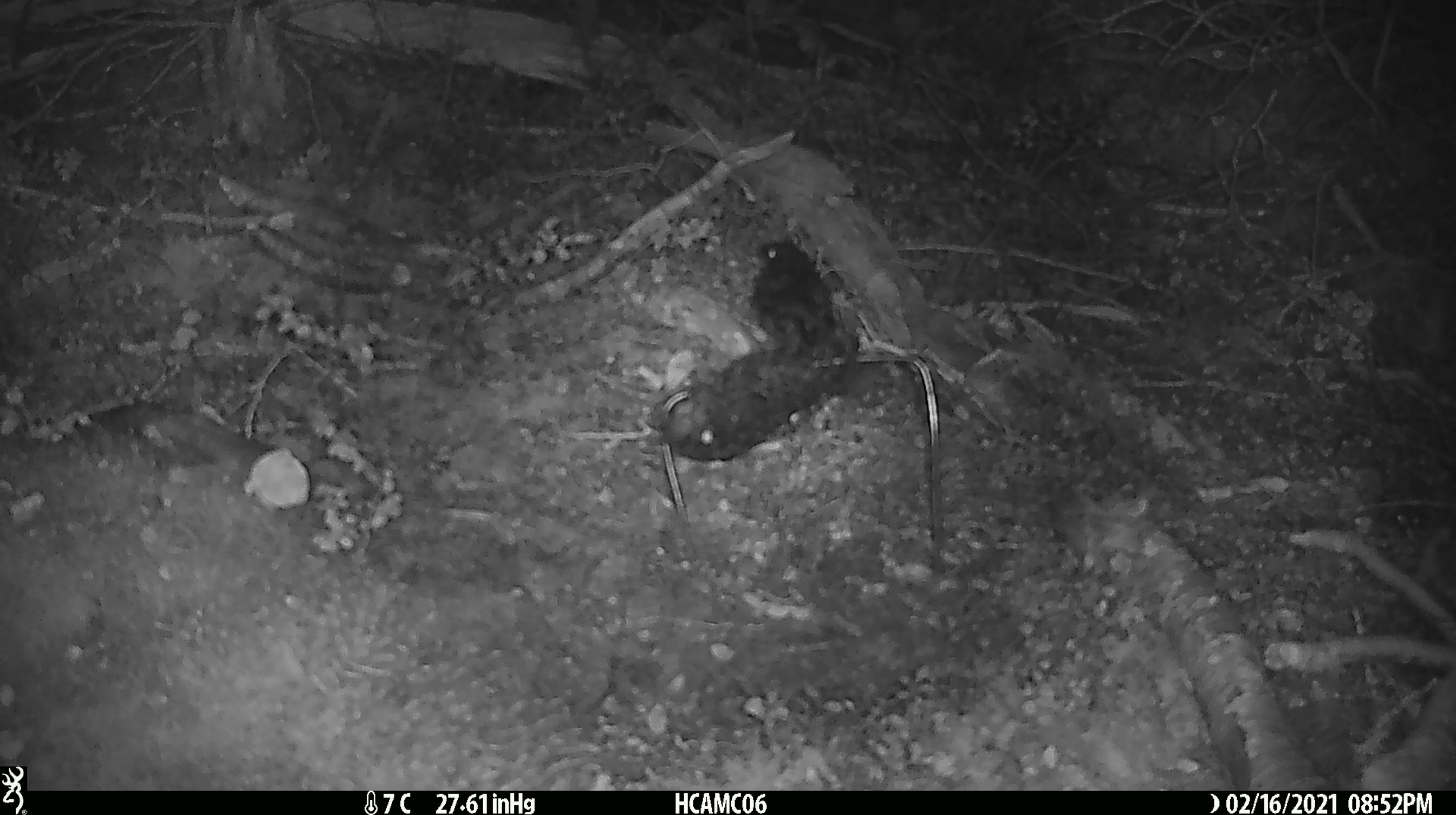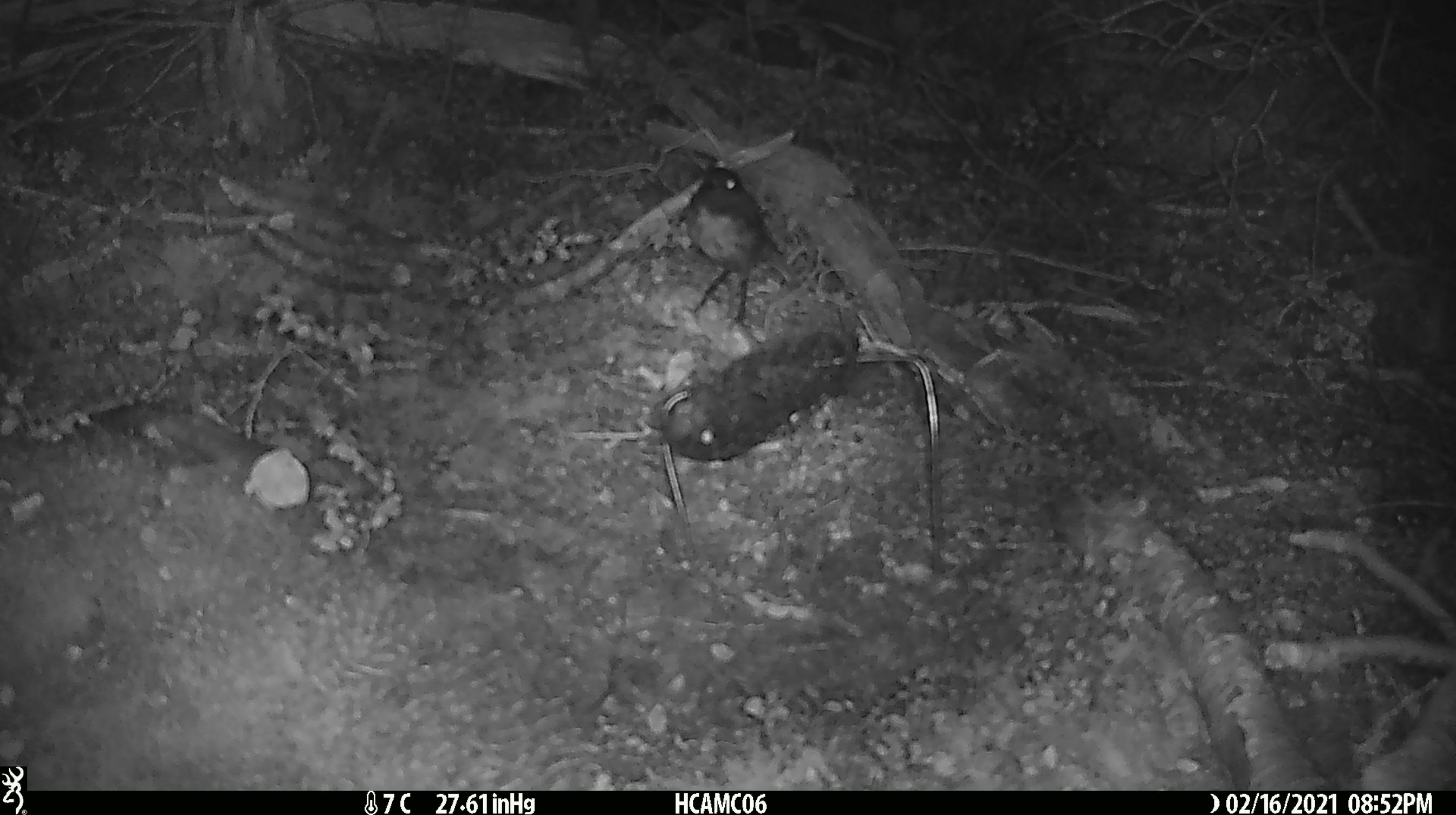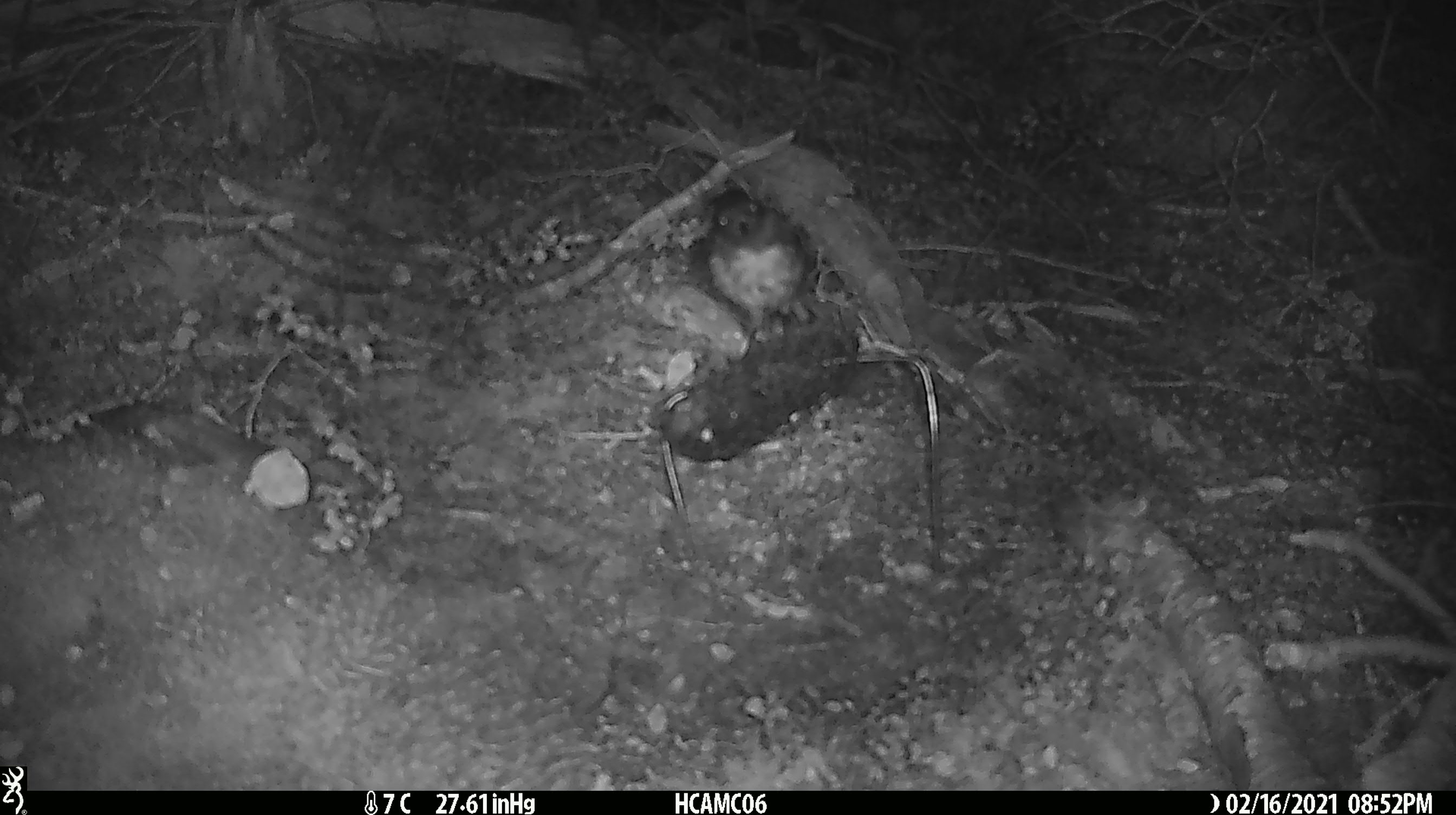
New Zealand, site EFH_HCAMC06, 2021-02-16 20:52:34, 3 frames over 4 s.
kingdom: Animalia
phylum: Chordata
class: Aves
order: Passeriformes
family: Petroicidae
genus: Petroica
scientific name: Petroica australis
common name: new zealand robin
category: robin